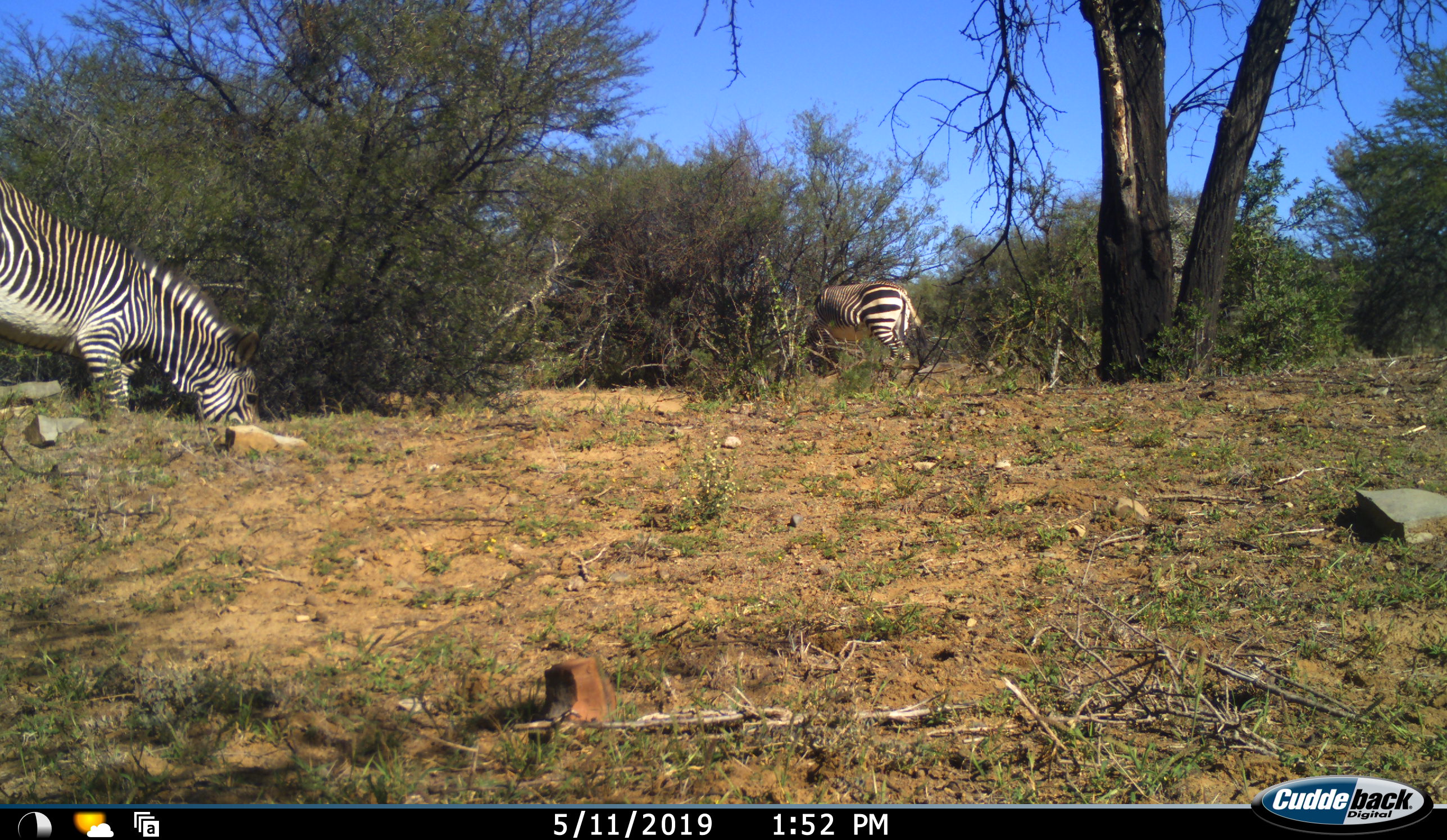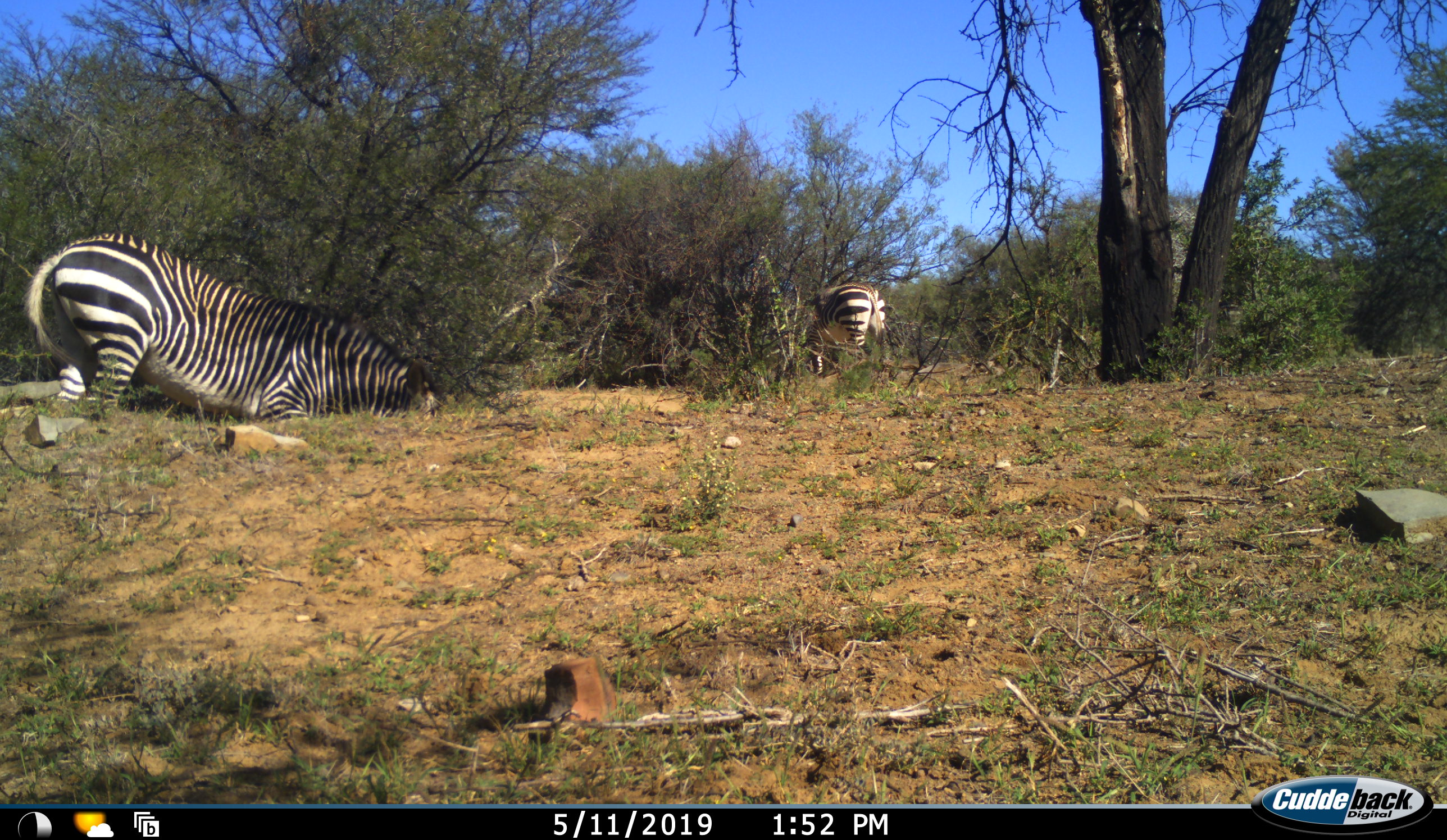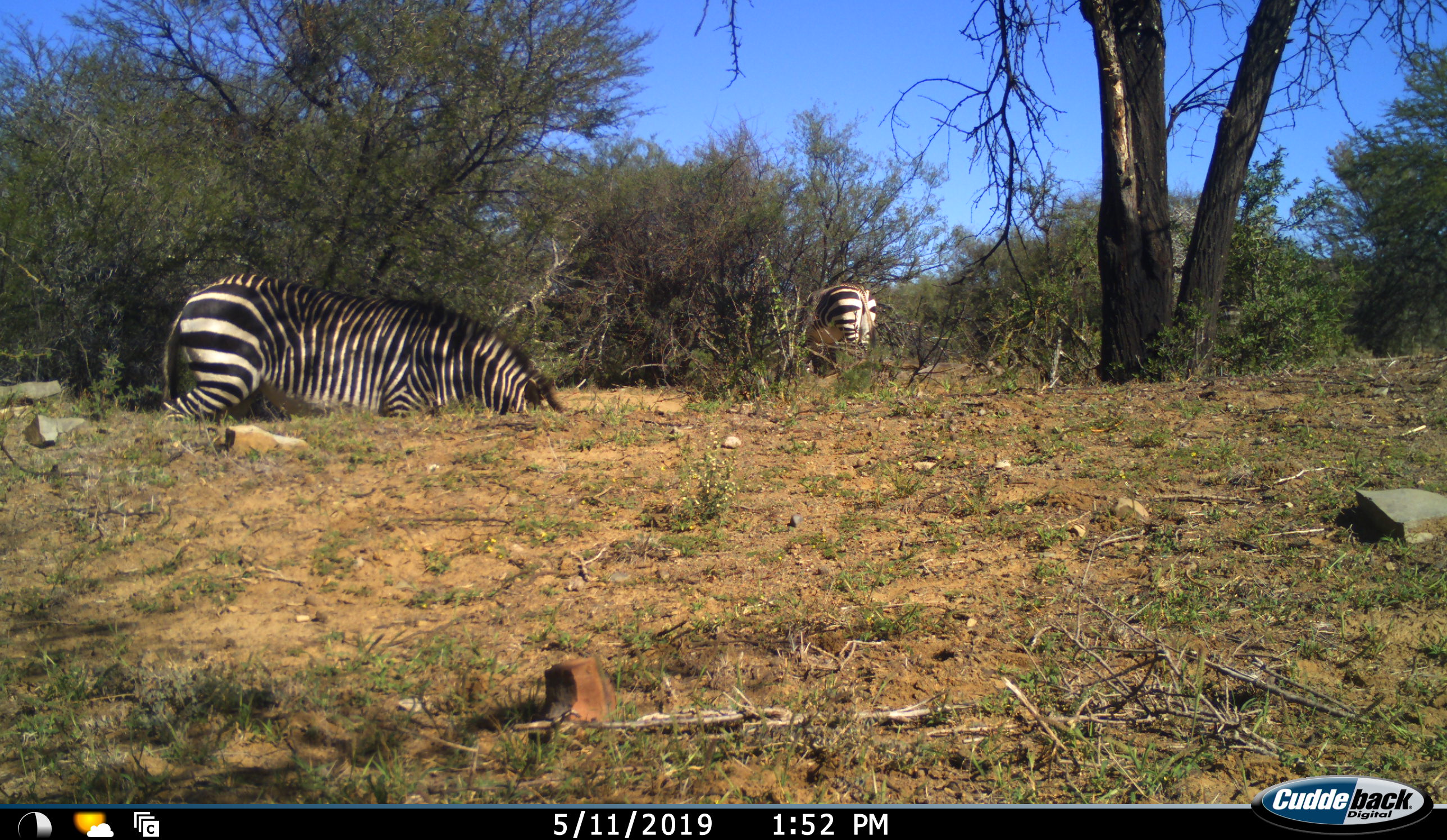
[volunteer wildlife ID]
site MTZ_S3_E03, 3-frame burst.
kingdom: Animalia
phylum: Chordata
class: Mammalia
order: Perissodactyla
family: Equidae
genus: Equus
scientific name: Equus zebra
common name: mountain zebra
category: zebramountain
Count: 2.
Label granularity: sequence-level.